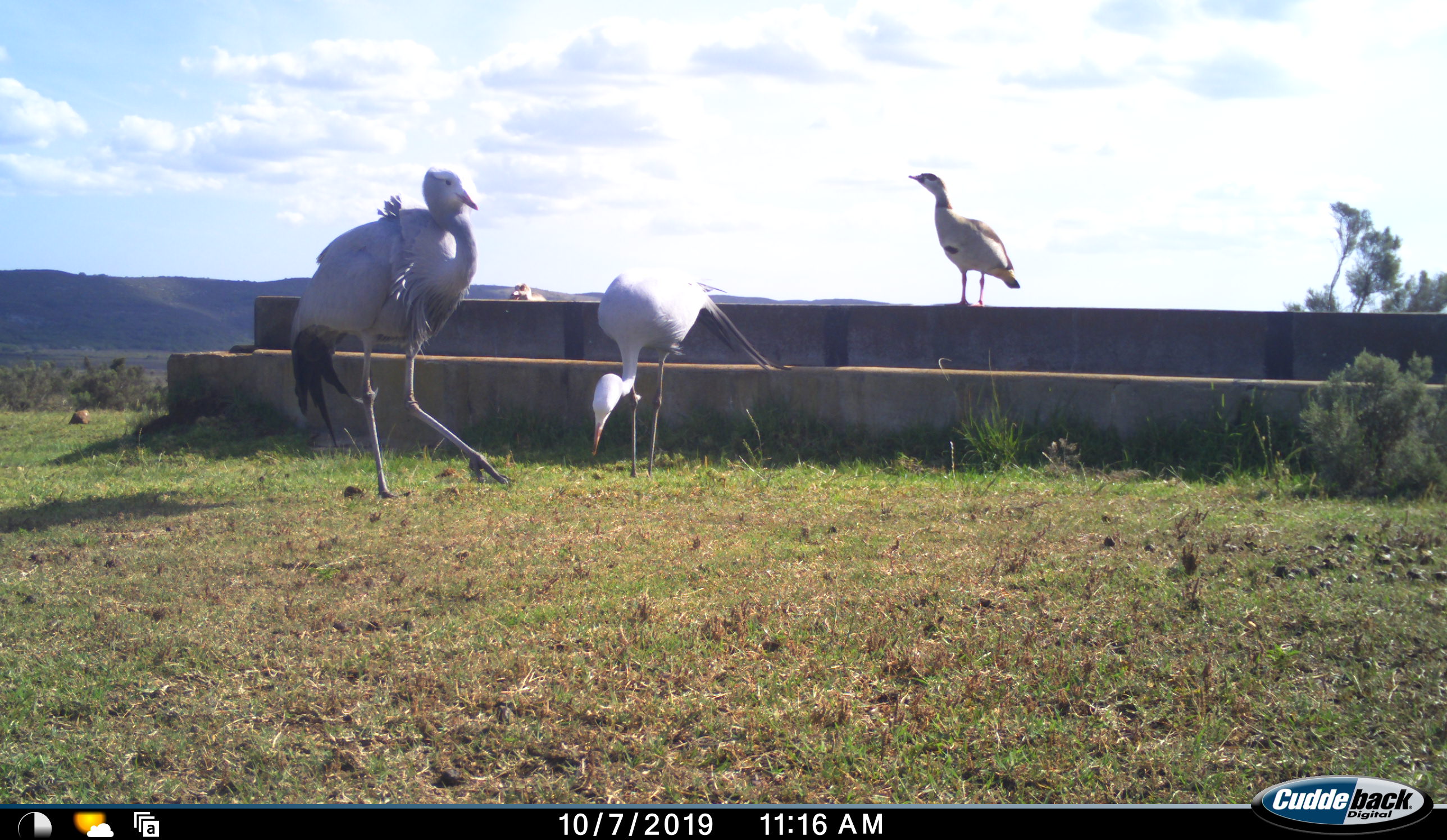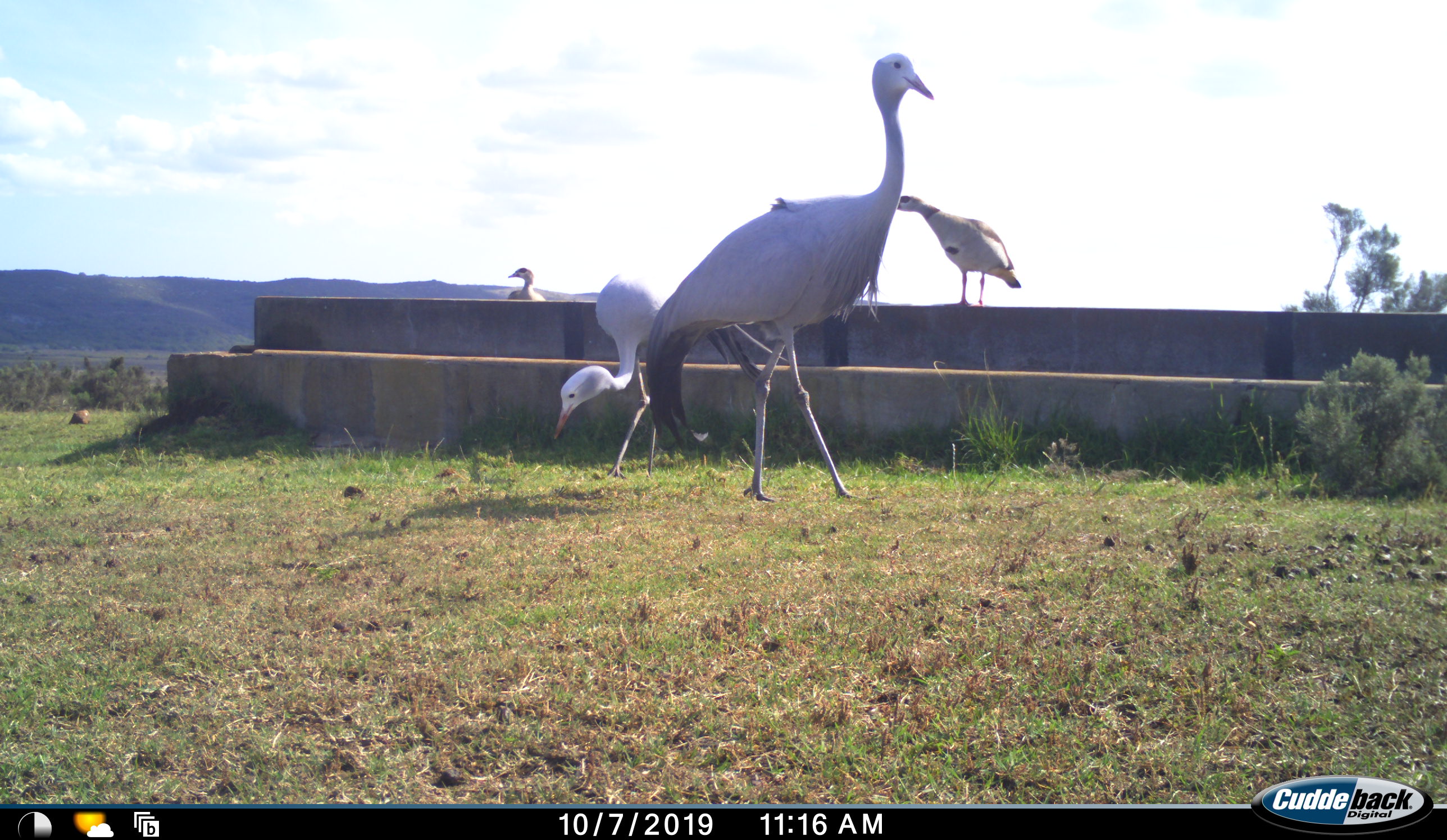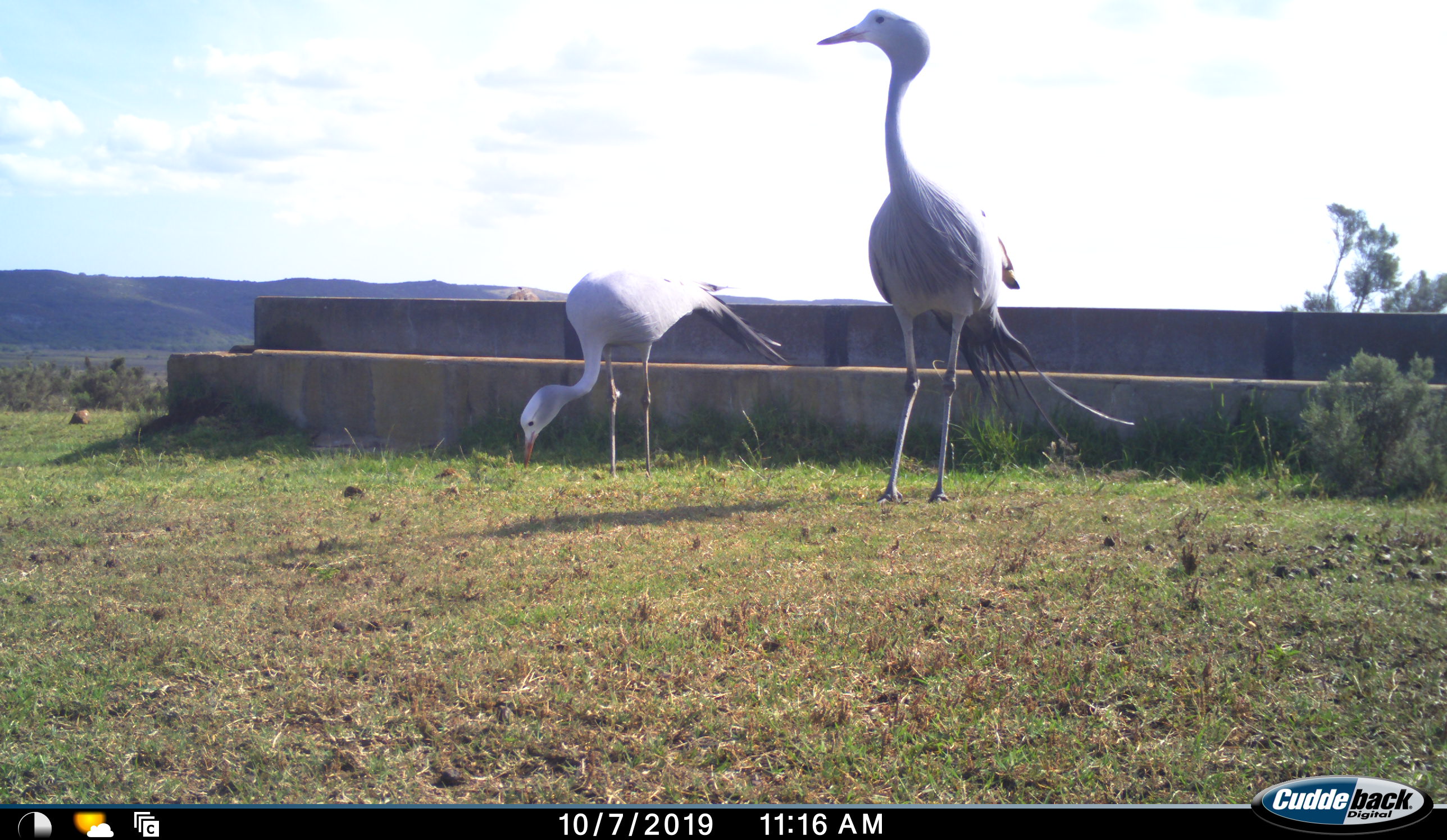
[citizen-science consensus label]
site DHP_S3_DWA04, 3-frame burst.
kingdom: Animalia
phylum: Chordata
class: Aves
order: Gruiformes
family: Gruidae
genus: Anthropoides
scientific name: Anthropoides paradiseus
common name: blue crane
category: craneblue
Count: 3.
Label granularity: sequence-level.